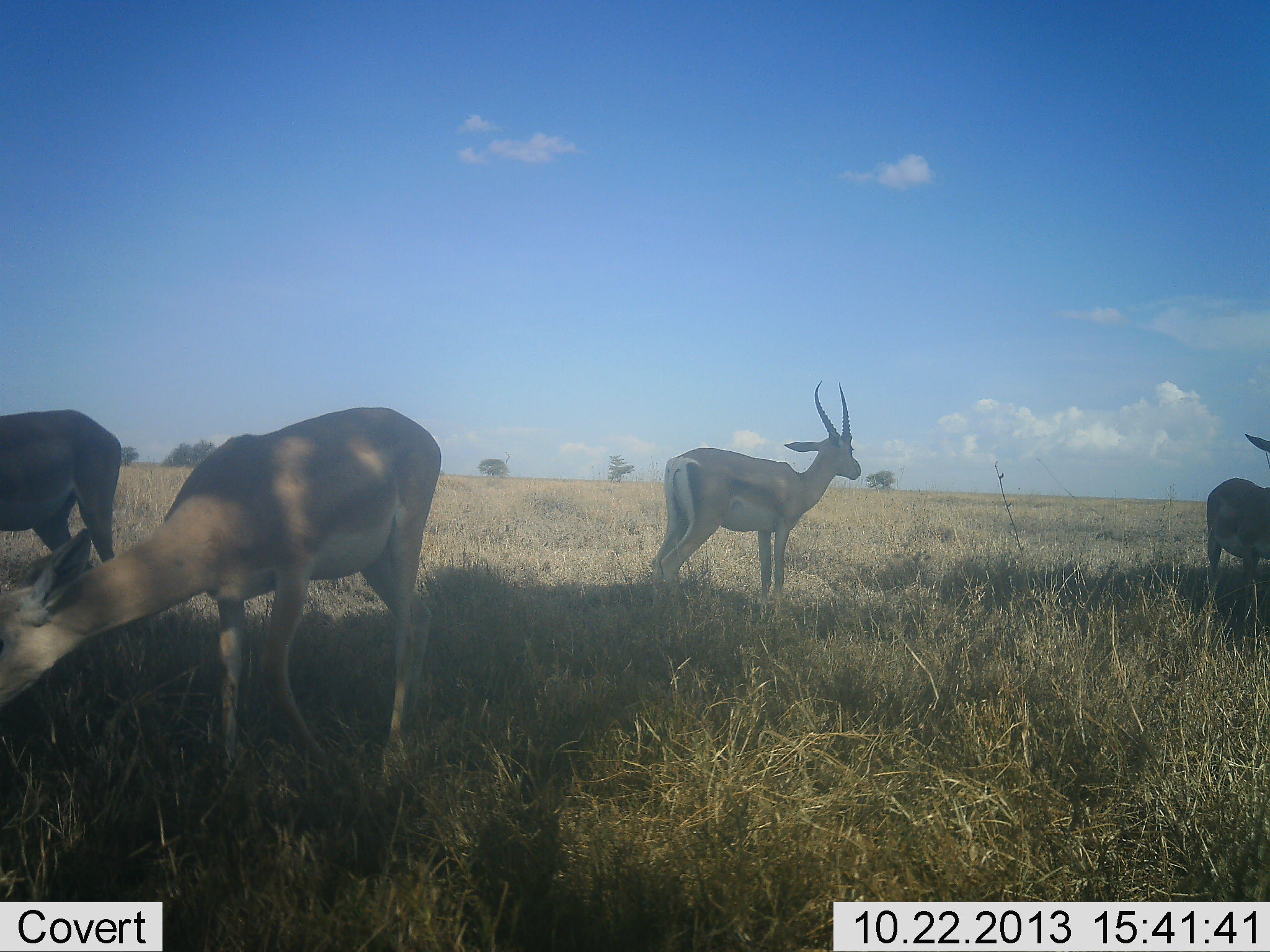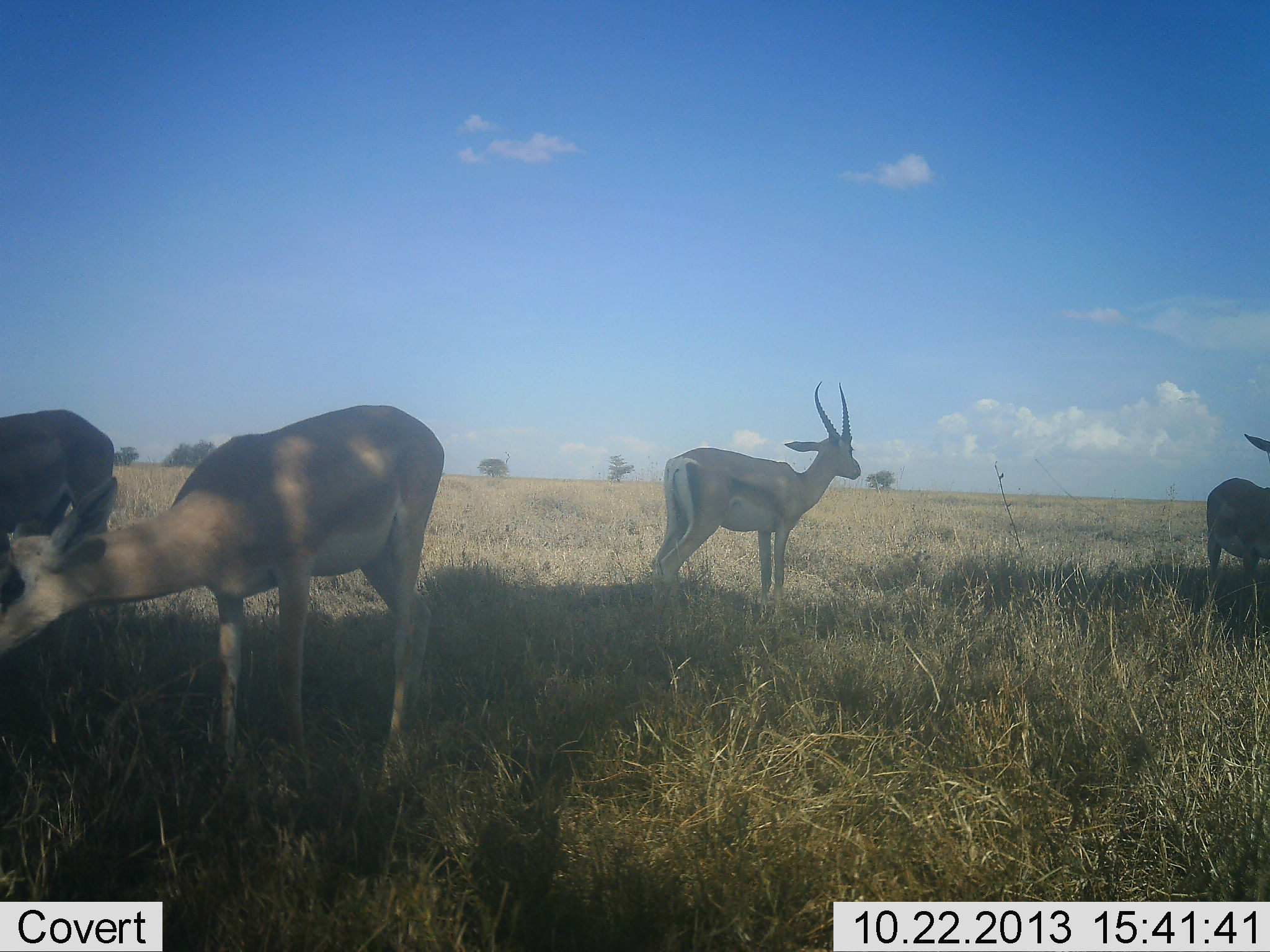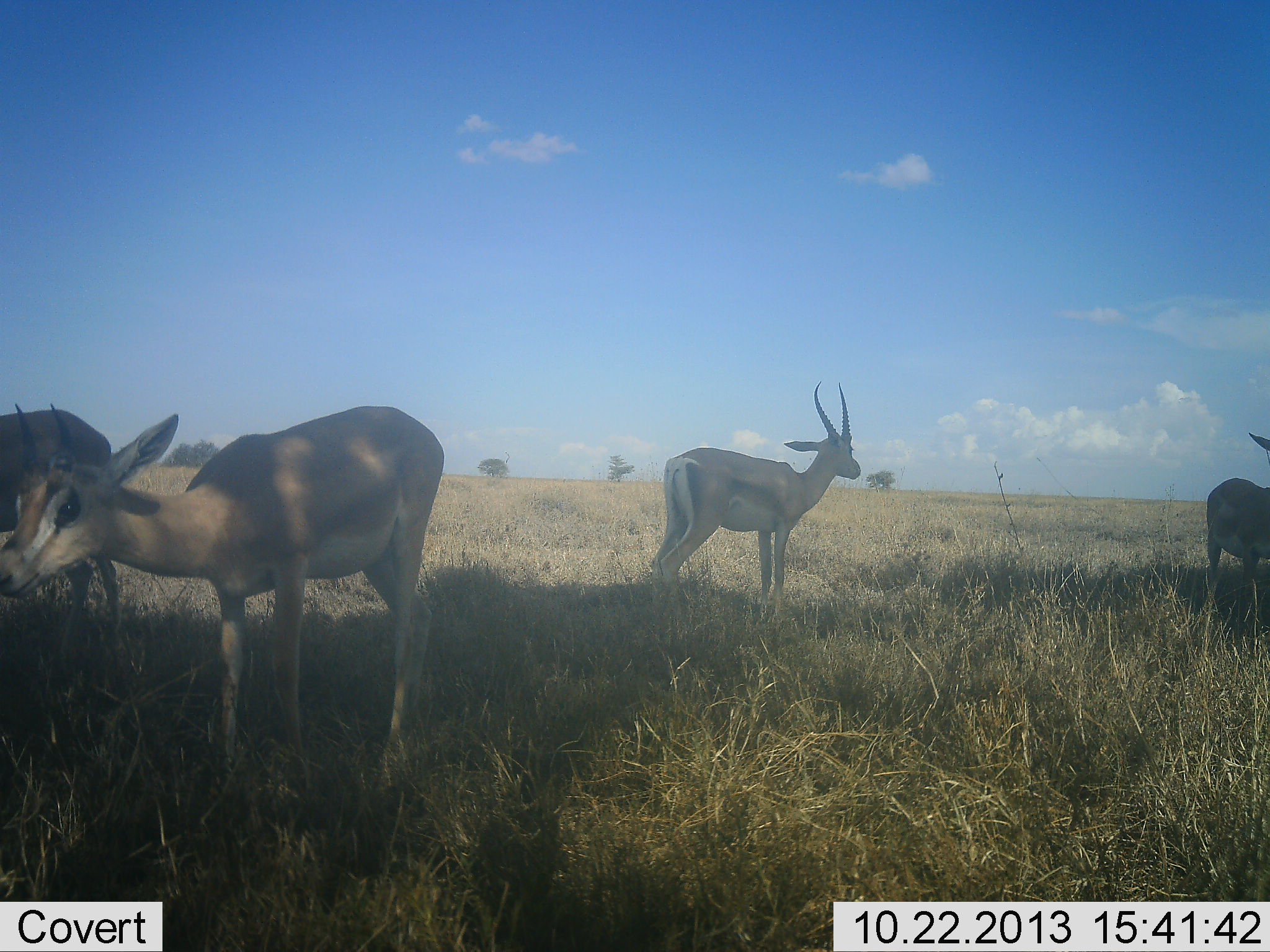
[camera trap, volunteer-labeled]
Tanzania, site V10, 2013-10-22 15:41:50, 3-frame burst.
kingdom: Animalia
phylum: Chordata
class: Mammalia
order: Artiodactyla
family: Bovidae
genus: Nanger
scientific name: Nanger granti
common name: grant's gazelle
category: gazellegrants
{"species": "gazellegrants (grant's gazelle) (Nanger granti)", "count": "4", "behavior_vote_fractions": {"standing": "100%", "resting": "0%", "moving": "0%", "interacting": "0%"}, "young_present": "0%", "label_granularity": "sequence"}